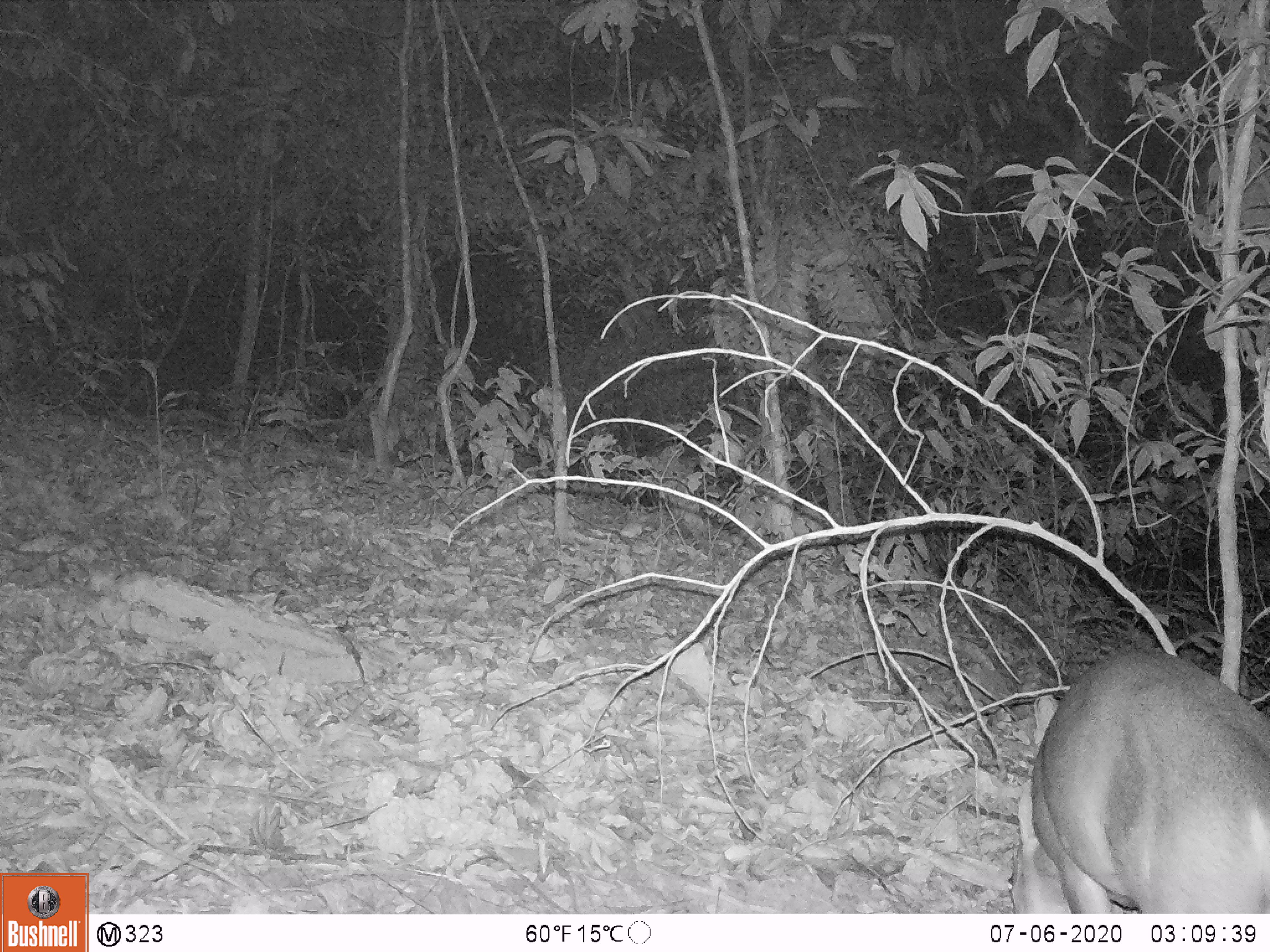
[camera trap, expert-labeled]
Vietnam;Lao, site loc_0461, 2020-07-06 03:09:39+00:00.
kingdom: Animalia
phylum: Chordata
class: Mammalia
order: Artiodactyla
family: Cervidae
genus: Muntiacus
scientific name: Muntiacus vuquangensis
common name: large-antlered muntjac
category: large antlered muntjac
Large antlered muntjac (large-antlered muntjac) (Muntiacus vuquangensis). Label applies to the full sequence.